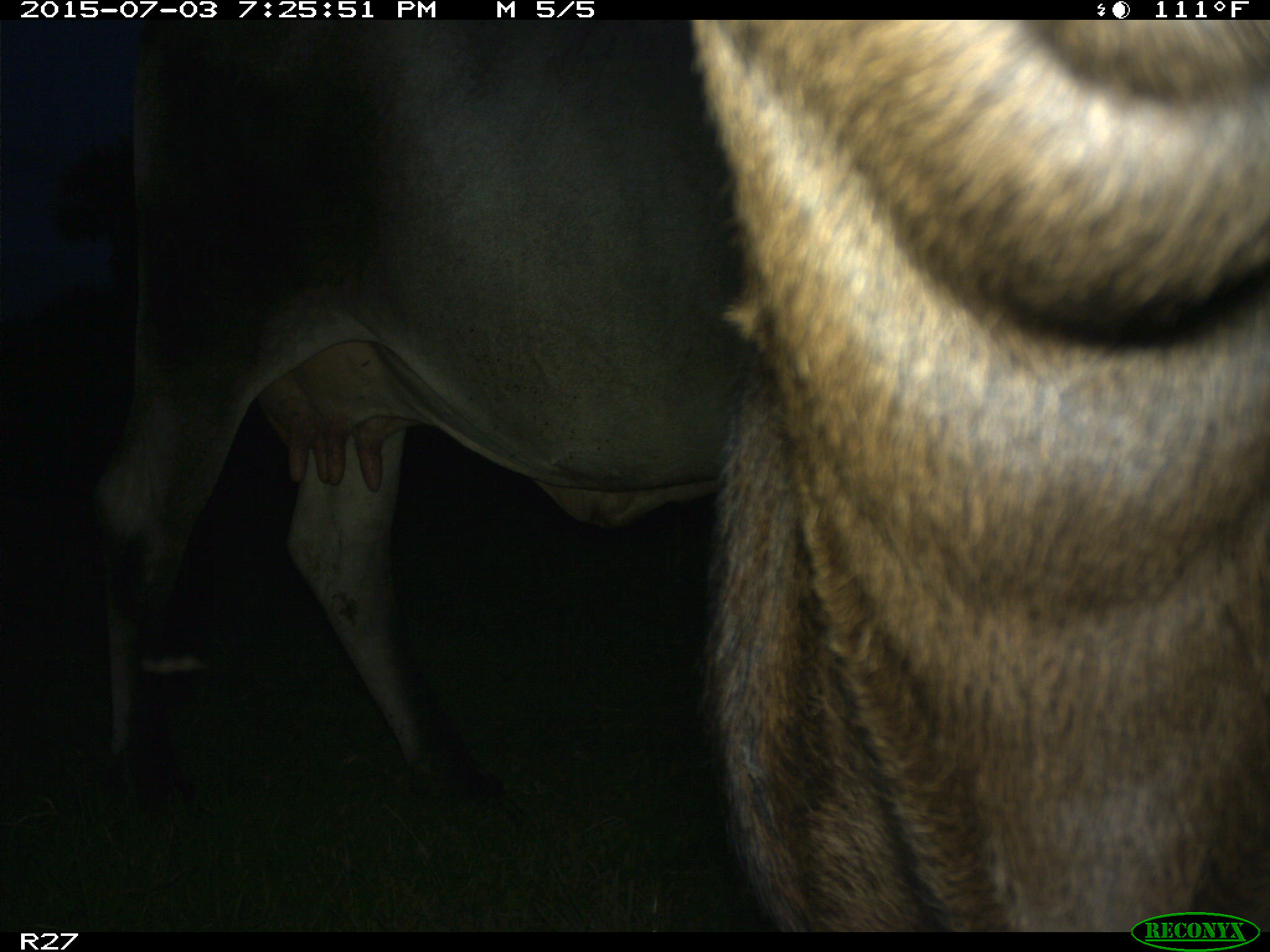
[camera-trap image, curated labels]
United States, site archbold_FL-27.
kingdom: Animalia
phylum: Chordata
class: Mammalia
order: Artiodactyla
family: Bovidae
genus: Bos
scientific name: Bos taurus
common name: domestic cow